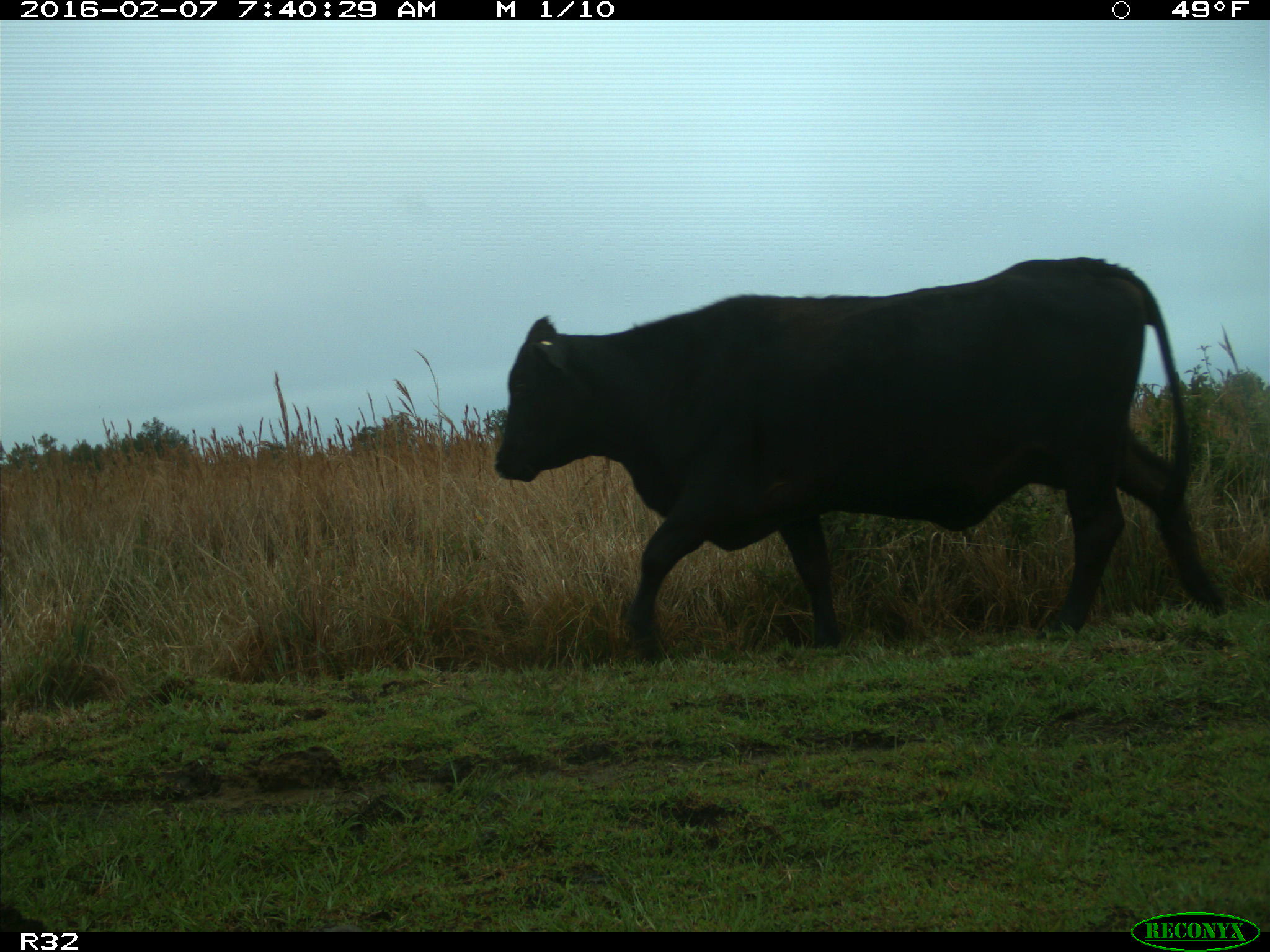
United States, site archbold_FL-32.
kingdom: Animalia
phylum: Chordata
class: Mammalia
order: Artiodactyla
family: Bovidae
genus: Bos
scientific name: Bos taurus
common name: domestic cow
Bos taurus (domestic cow).